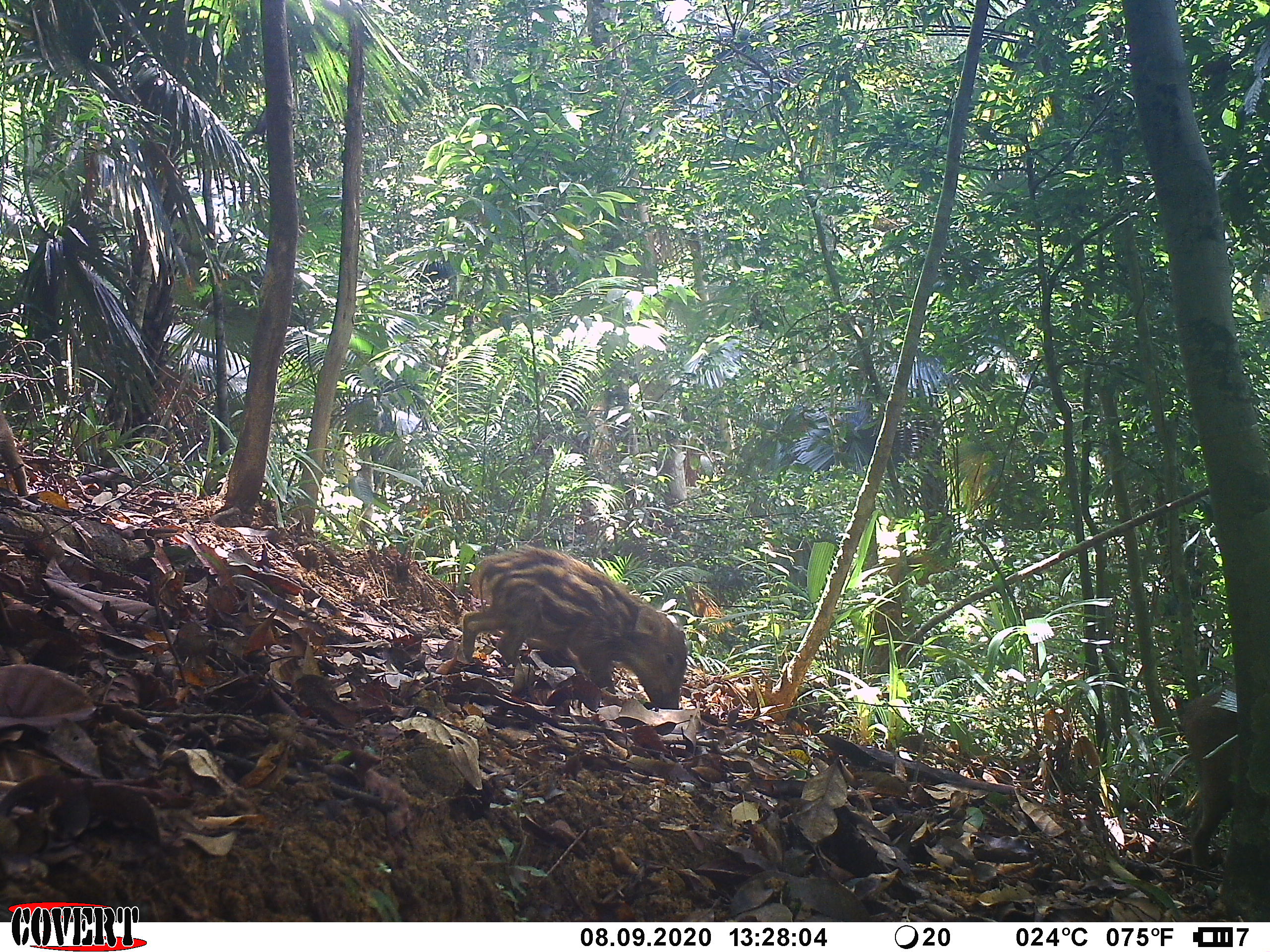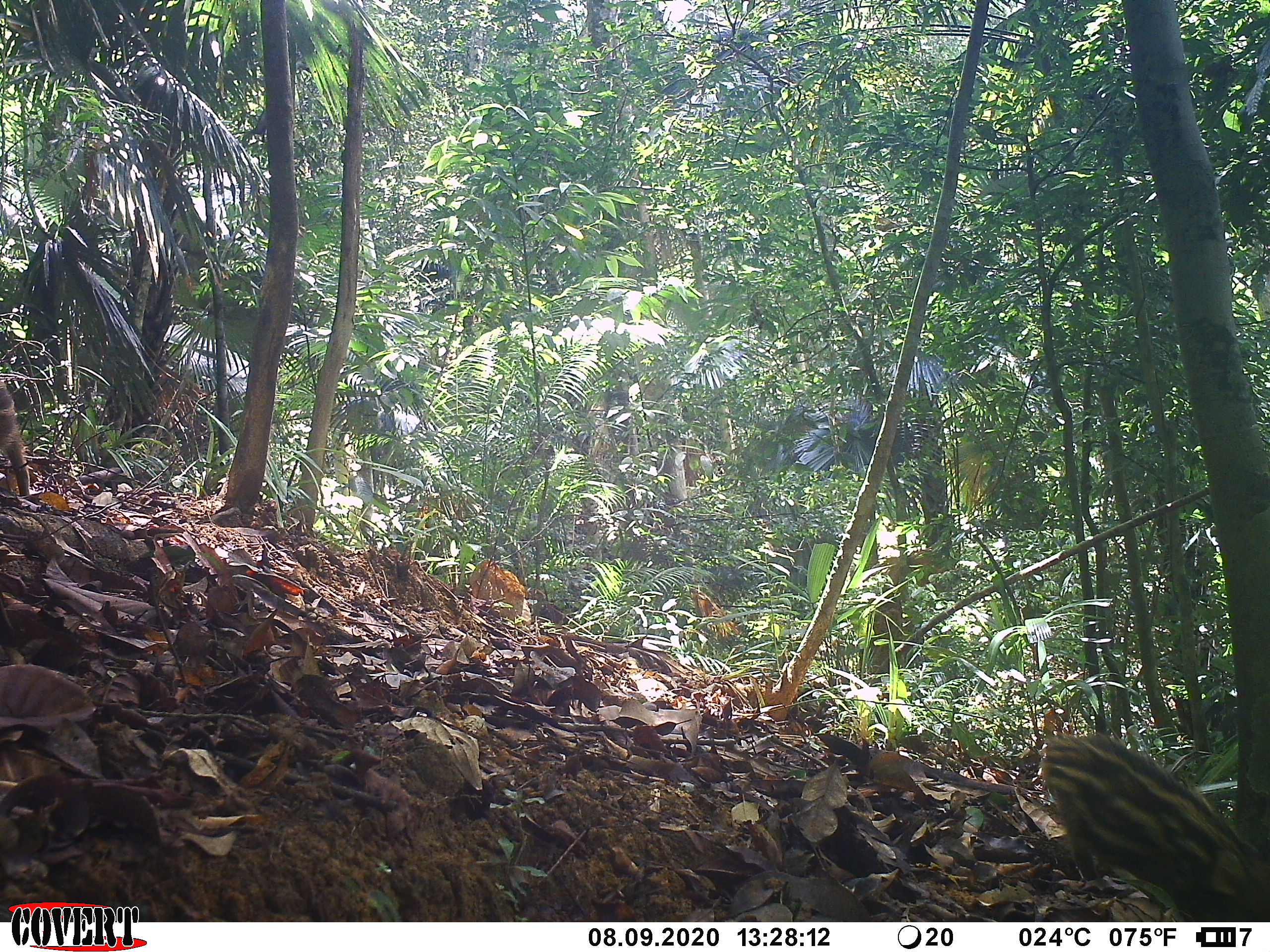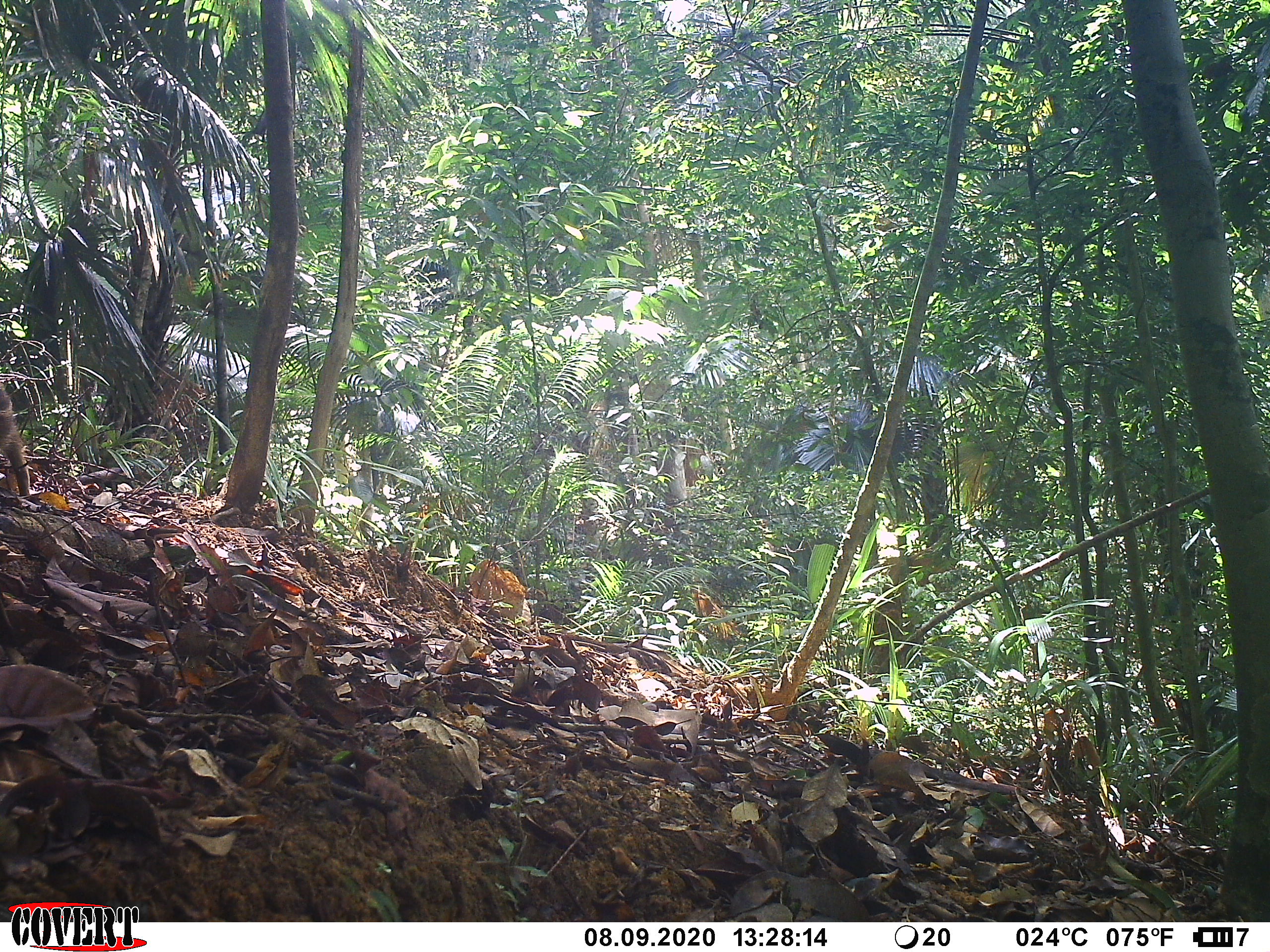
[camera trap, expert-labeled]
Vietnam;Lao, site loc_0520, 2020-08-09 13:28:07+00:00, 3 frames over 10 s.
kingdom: Animalia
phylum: Chordata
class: Mammalia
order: Artiodactyla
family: Suidae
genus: Sus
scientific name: Sus scrofa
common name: eurasian wild pig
Eurasian wild pig (Sus scrofa). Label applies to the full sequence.